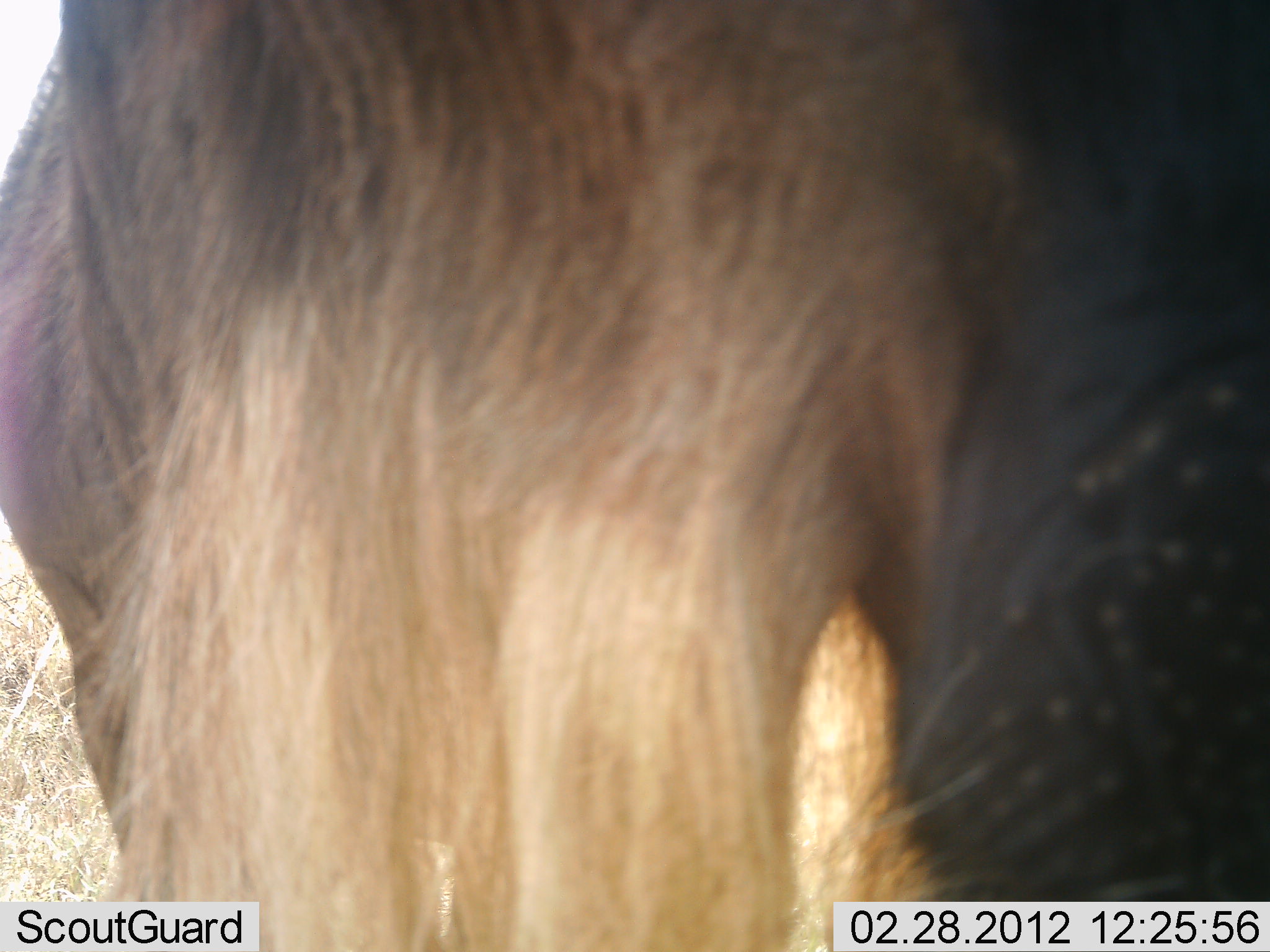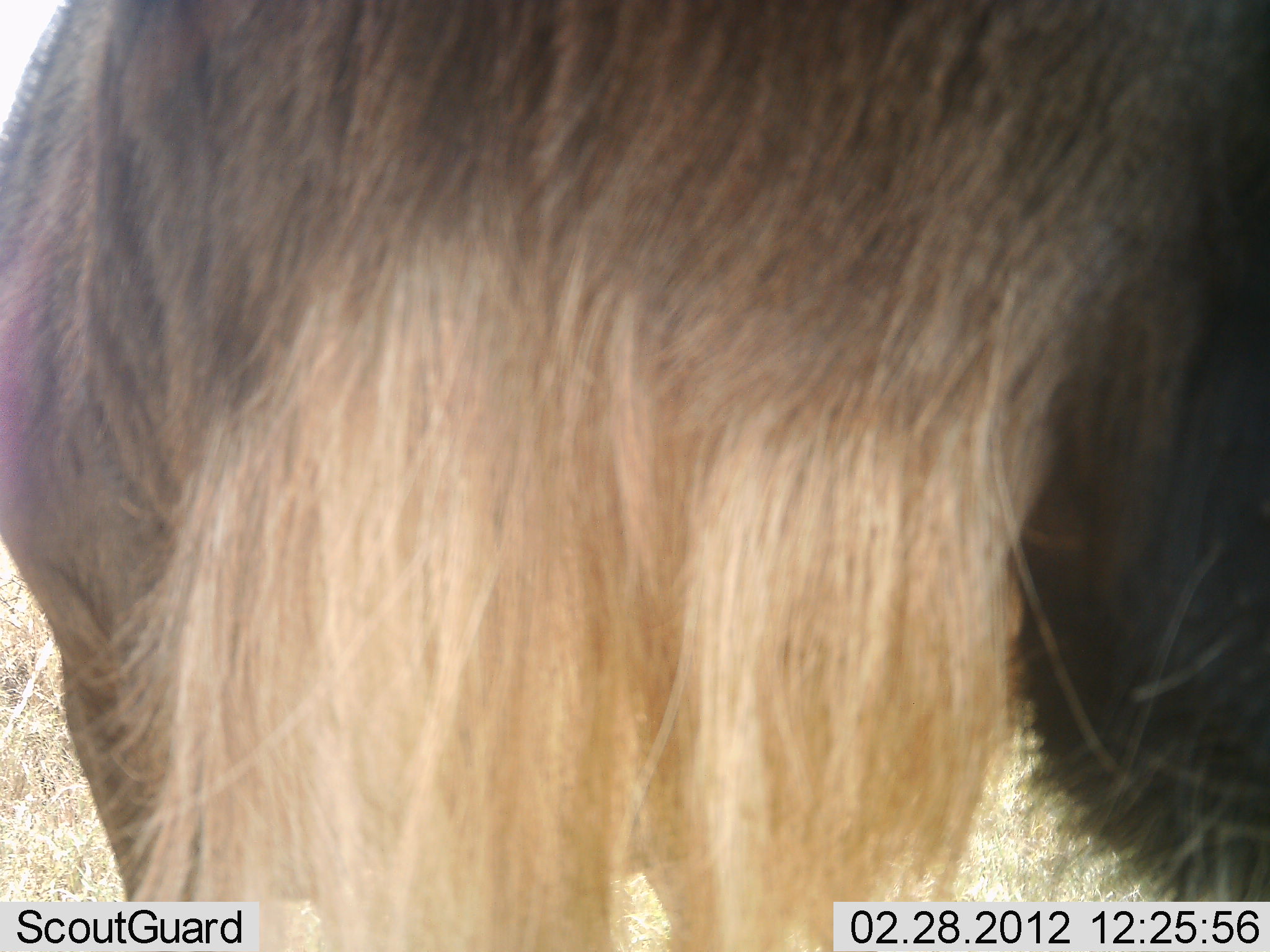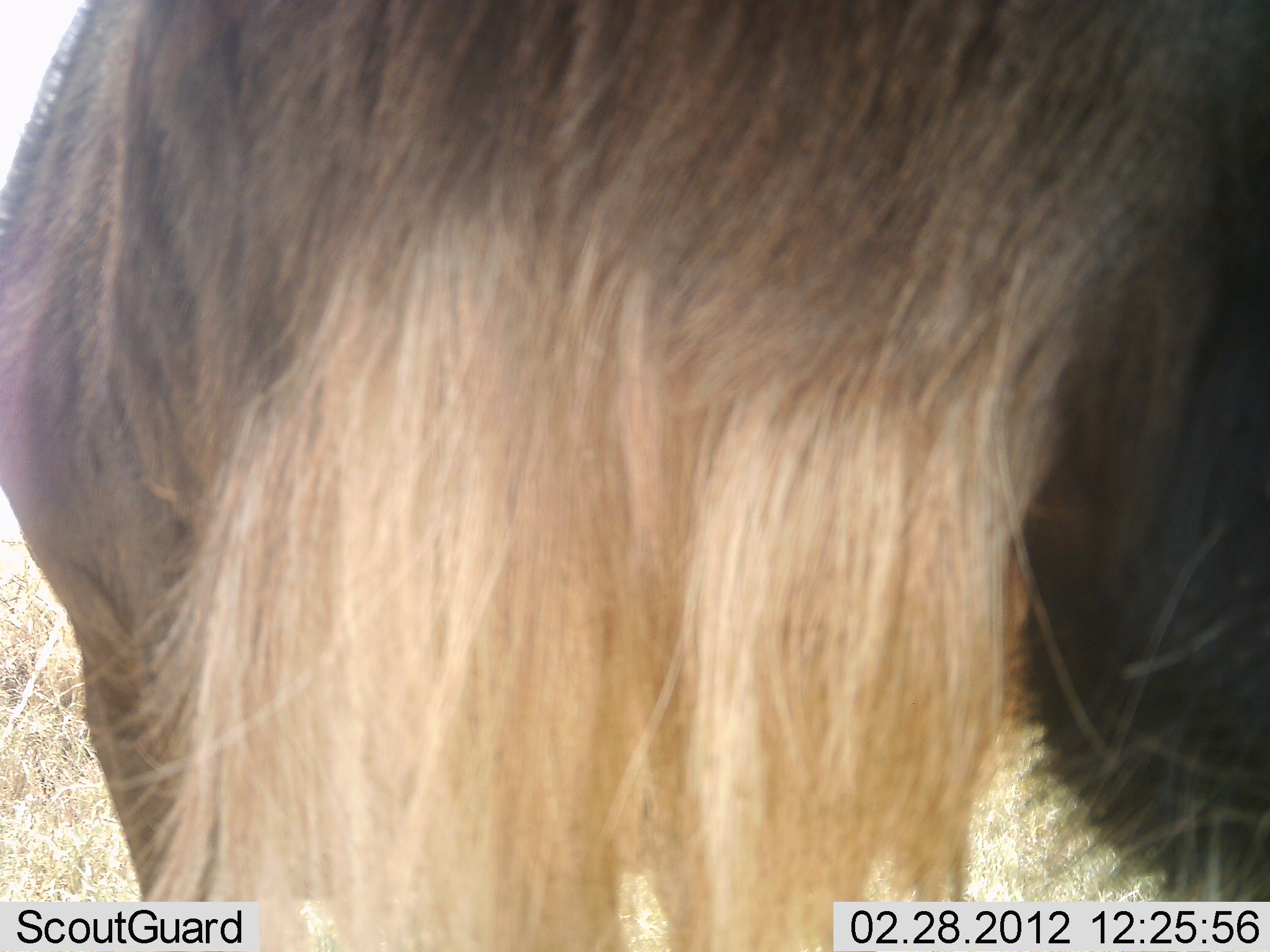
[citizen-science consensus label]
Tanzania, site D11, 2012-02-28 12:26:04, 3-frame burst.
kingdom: Animalia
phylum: Chordata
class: Mammalia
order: Artiodactyla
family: Bovidae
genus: Connochaetes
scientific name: Connochaetes taurinus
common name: blue wildebeest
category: wildebeest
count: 1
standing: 96%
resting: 0%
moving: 0%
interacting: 0%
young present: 0%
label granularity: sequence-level